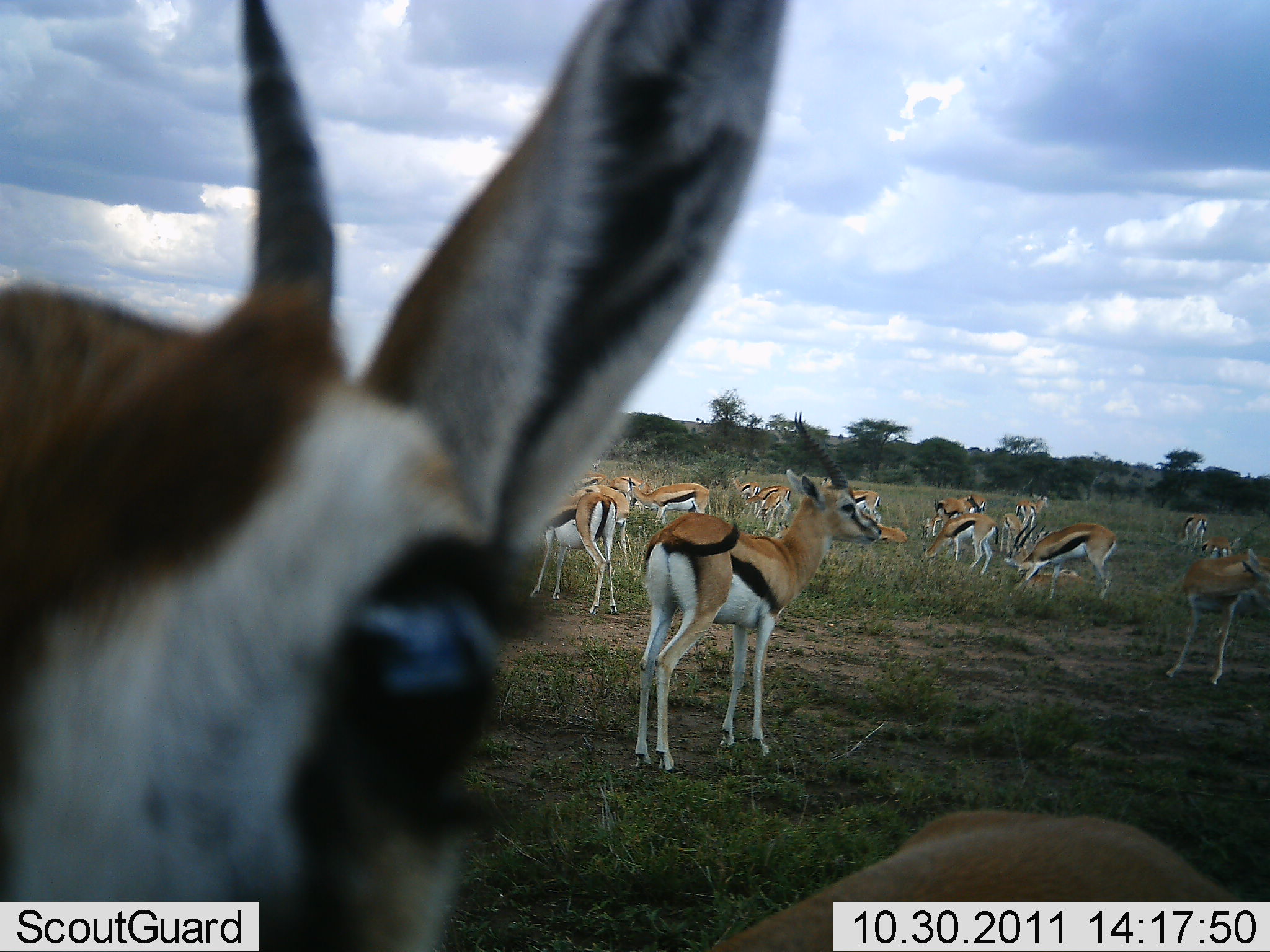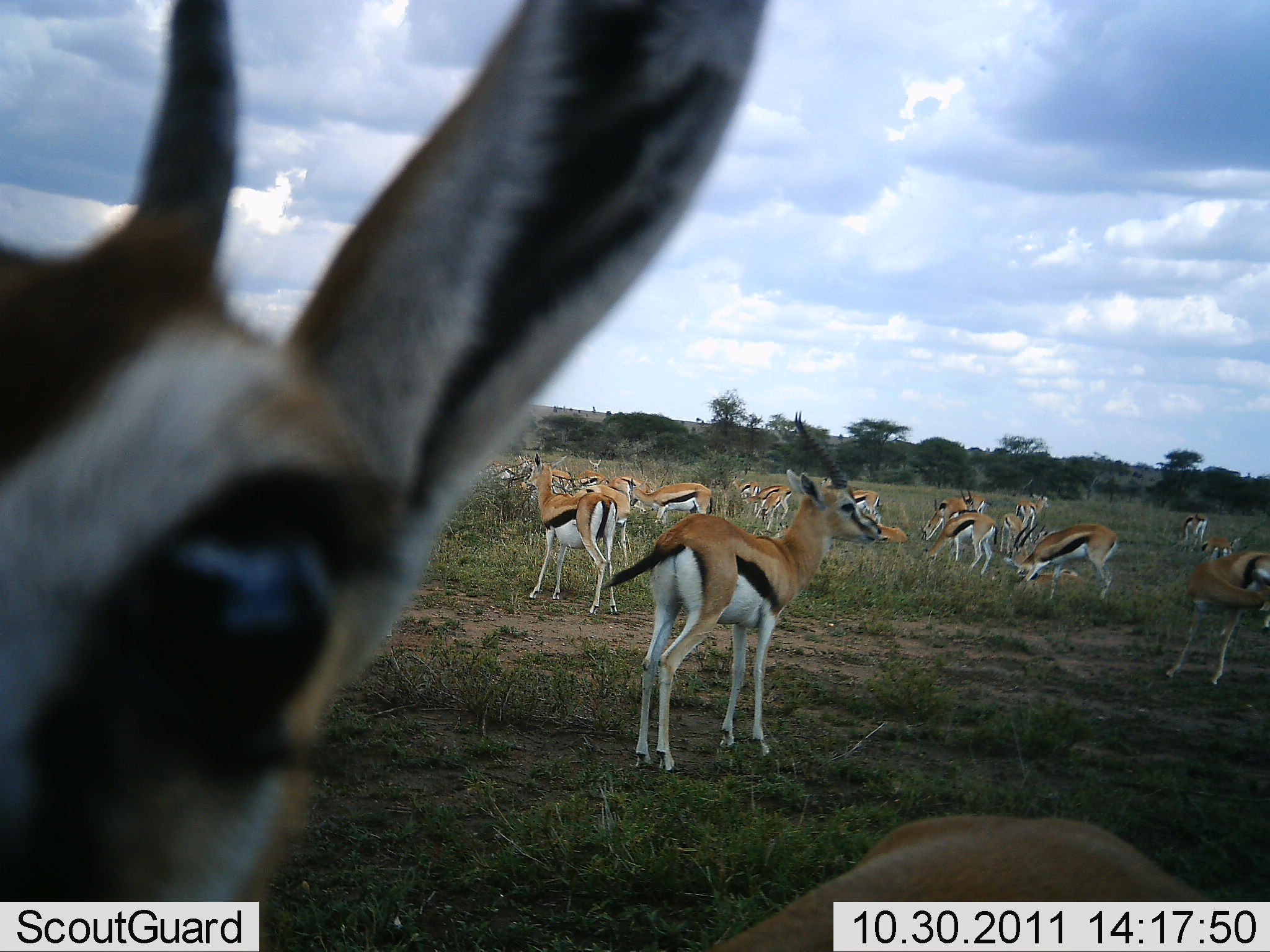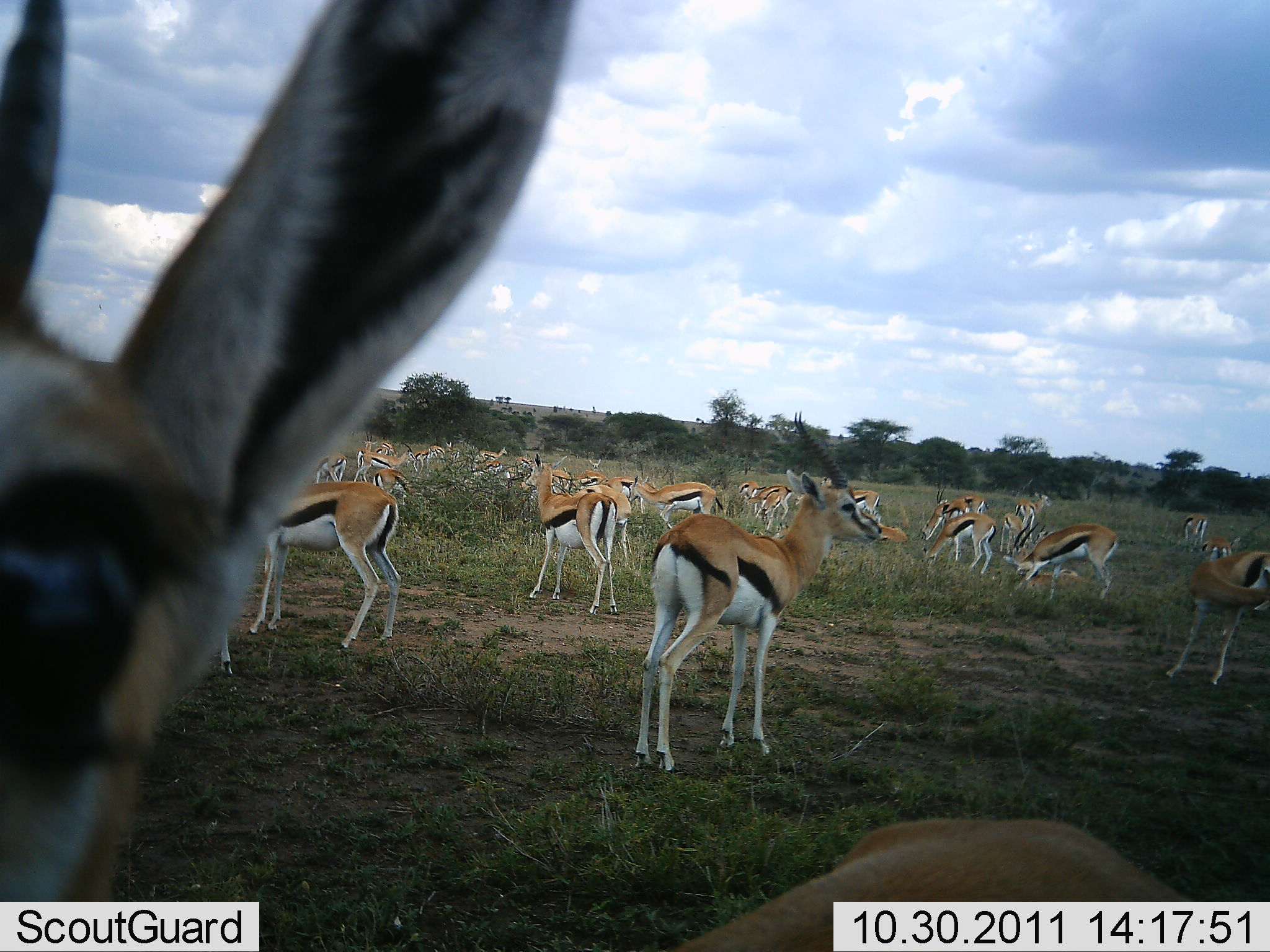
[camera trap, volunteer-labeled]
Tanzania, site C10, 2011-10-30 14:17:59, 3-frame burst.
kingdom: Animalia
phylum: Chordata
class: Mammalia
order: Artiodactyla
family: Bovidae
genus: Eudorcas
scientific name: Eudorcas thomsonii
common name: thomson's gazelle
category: gazellethomsons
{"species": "gazellethomsons (thomson's gazelle) (Eudorcas thomsonii)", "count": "11-50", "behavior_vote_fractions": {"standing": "91%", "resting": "0%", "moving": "9%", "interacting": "18%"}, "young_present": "9%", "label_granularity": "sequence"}